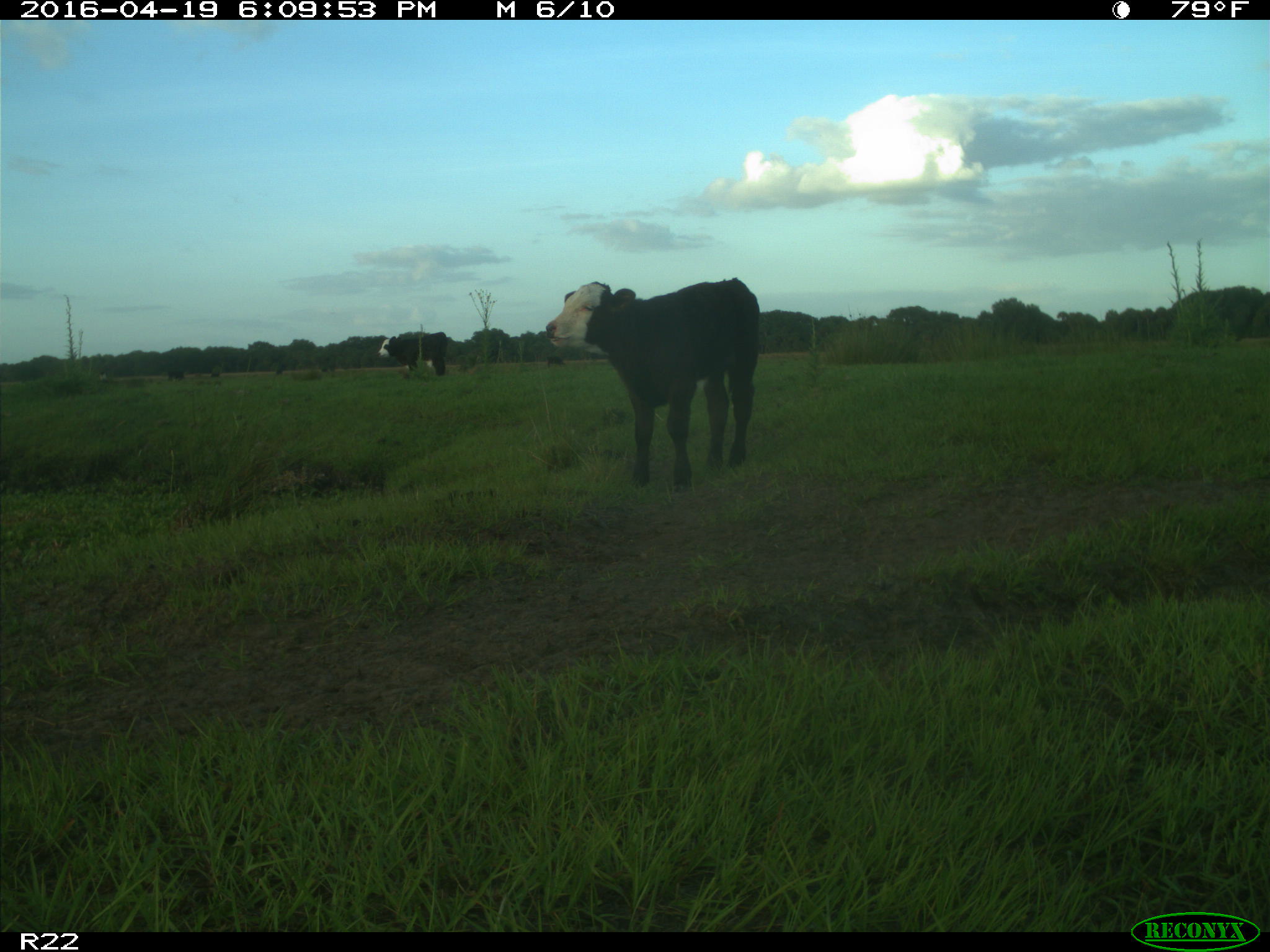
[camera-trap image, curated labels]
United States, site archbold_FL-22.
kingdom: Animalia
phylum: Chordata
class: Mammalia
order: Artiodactyla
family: Bovidae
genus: Bos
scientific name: Bos taurus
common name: domestic cow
Bos taurus (domestic cow).